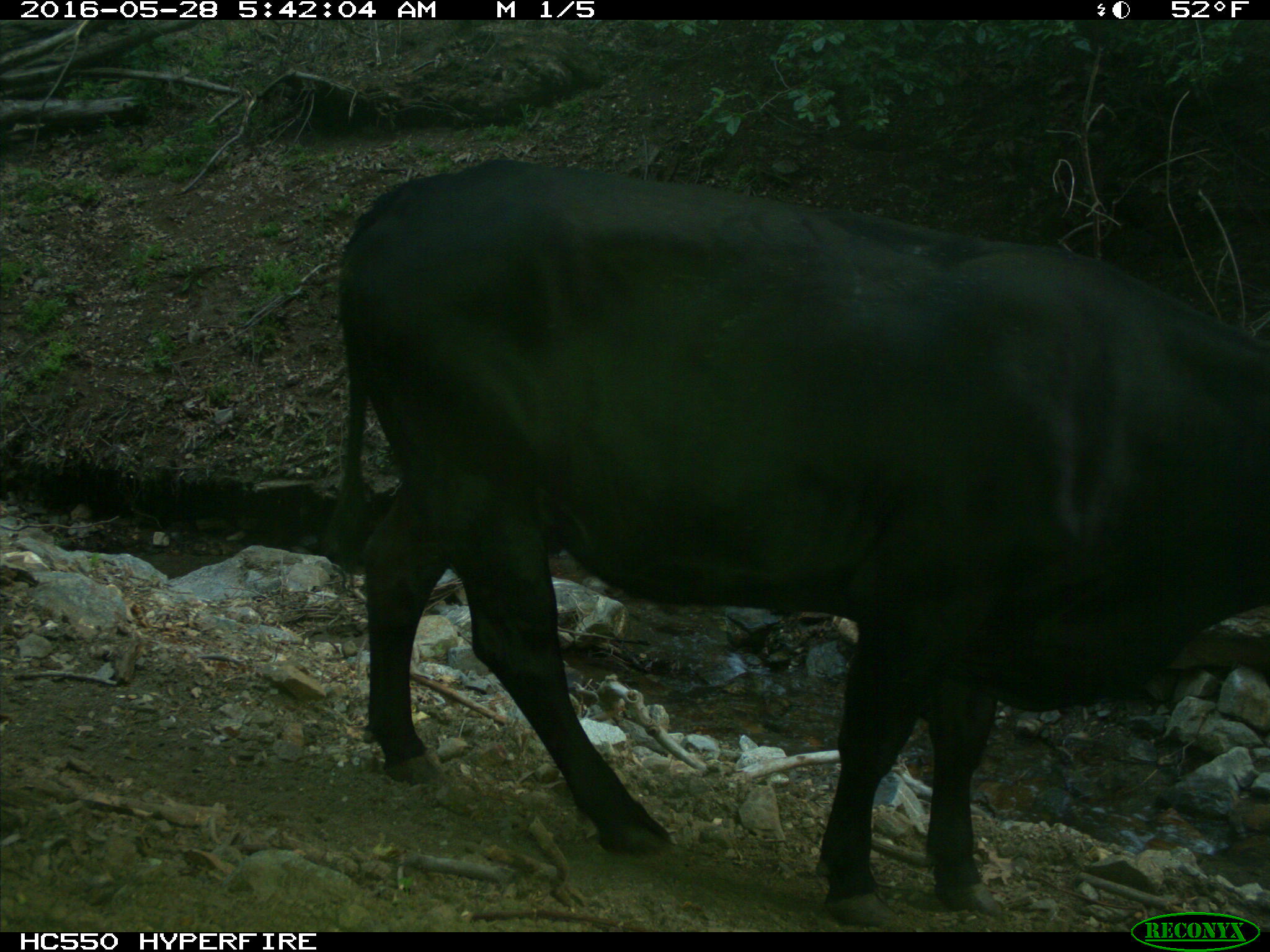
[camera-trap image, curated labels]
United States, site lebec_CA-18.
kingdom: Animalia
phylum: Chordata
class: Mammalia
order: Artiodactyla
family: Bovidae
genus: Bos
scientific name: Bos taurus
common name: domestic cow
Bos taurus (domestic cow).